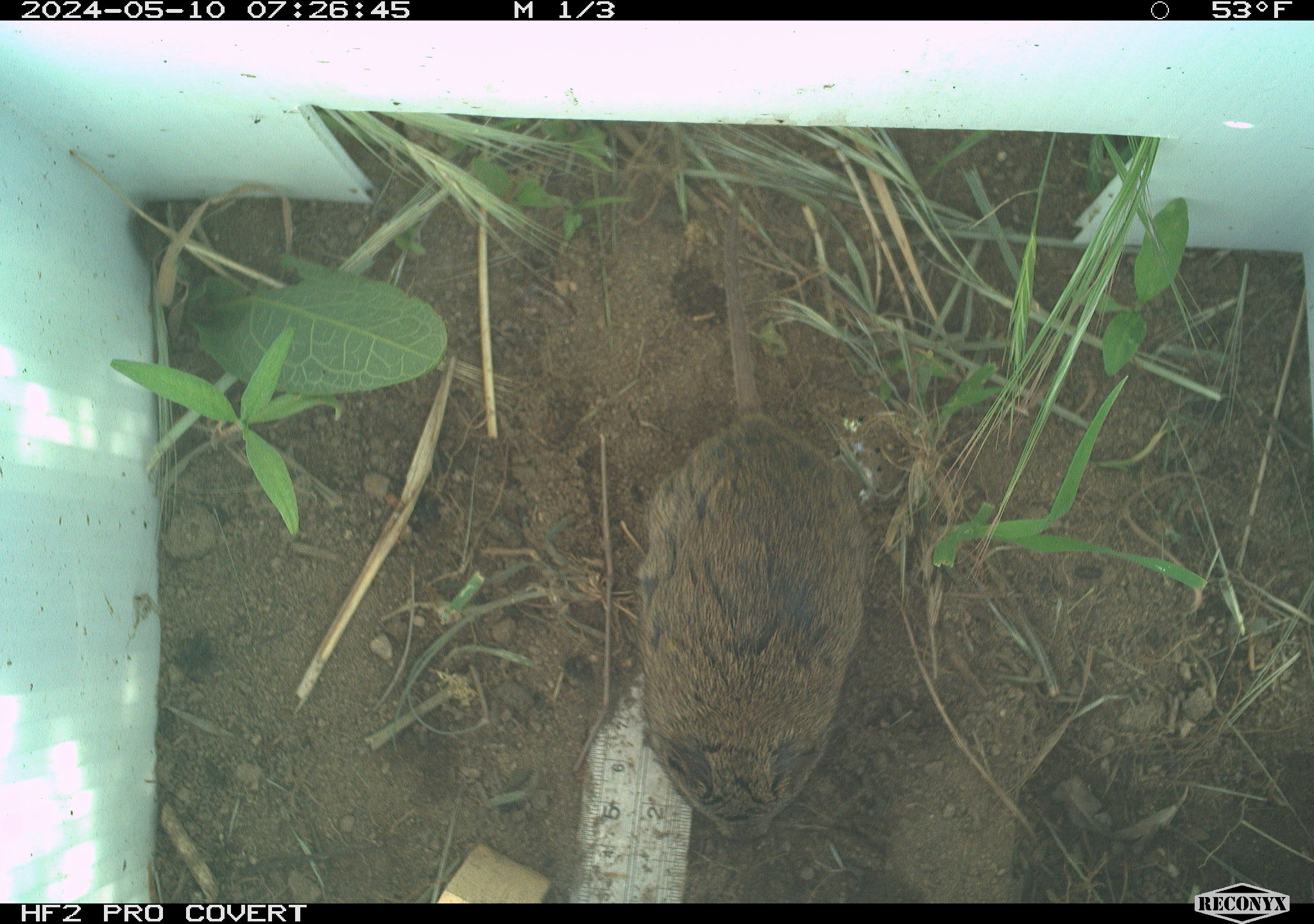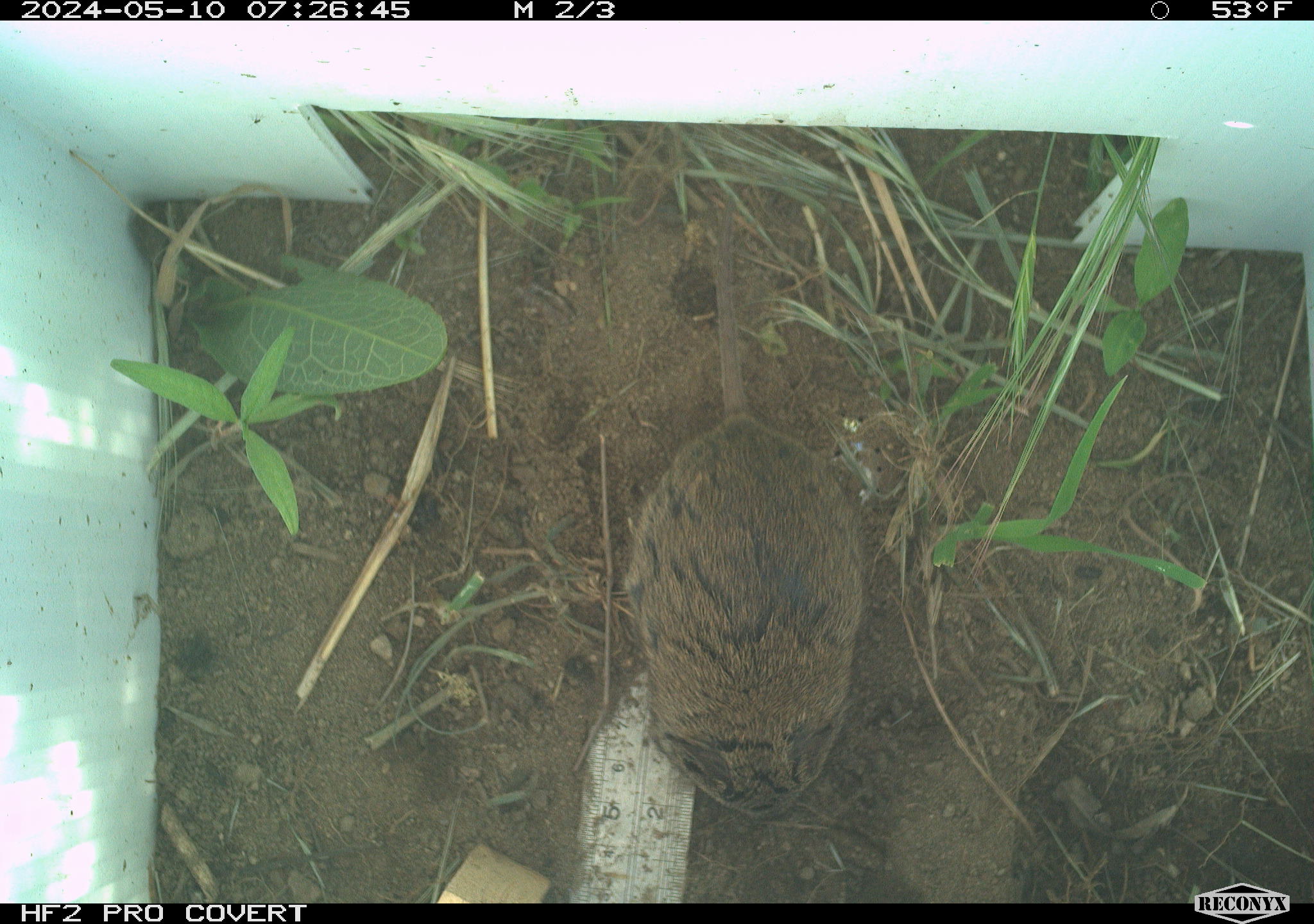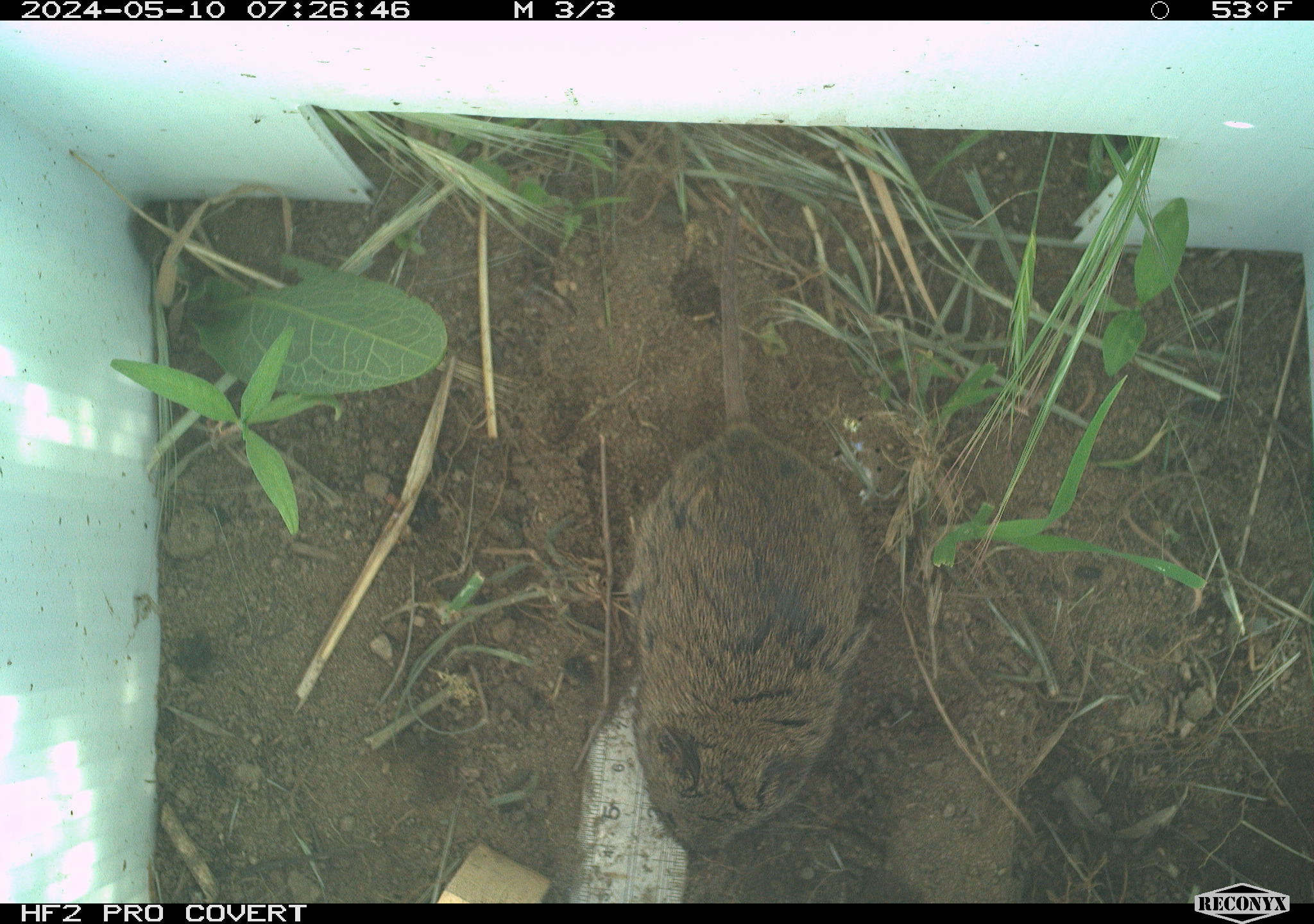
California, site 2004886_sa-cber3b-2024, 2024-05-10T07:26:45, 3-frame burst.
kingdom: Animalia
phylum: Chordata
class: Mammalia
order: Rodentia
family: Cricetidae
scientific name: Arvicolinae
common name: voles, lemmings, and muskrats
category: arvicolinae subfamily